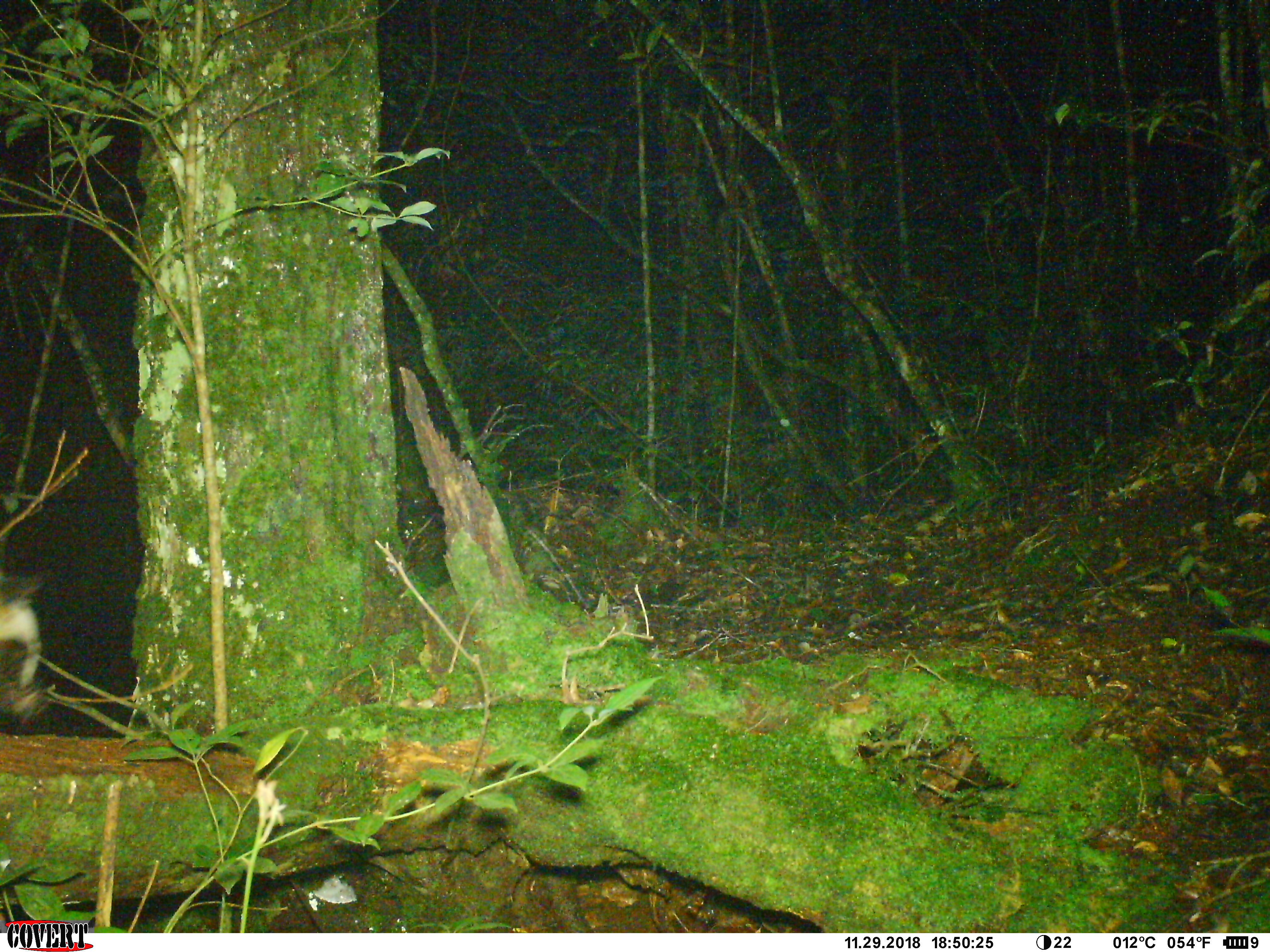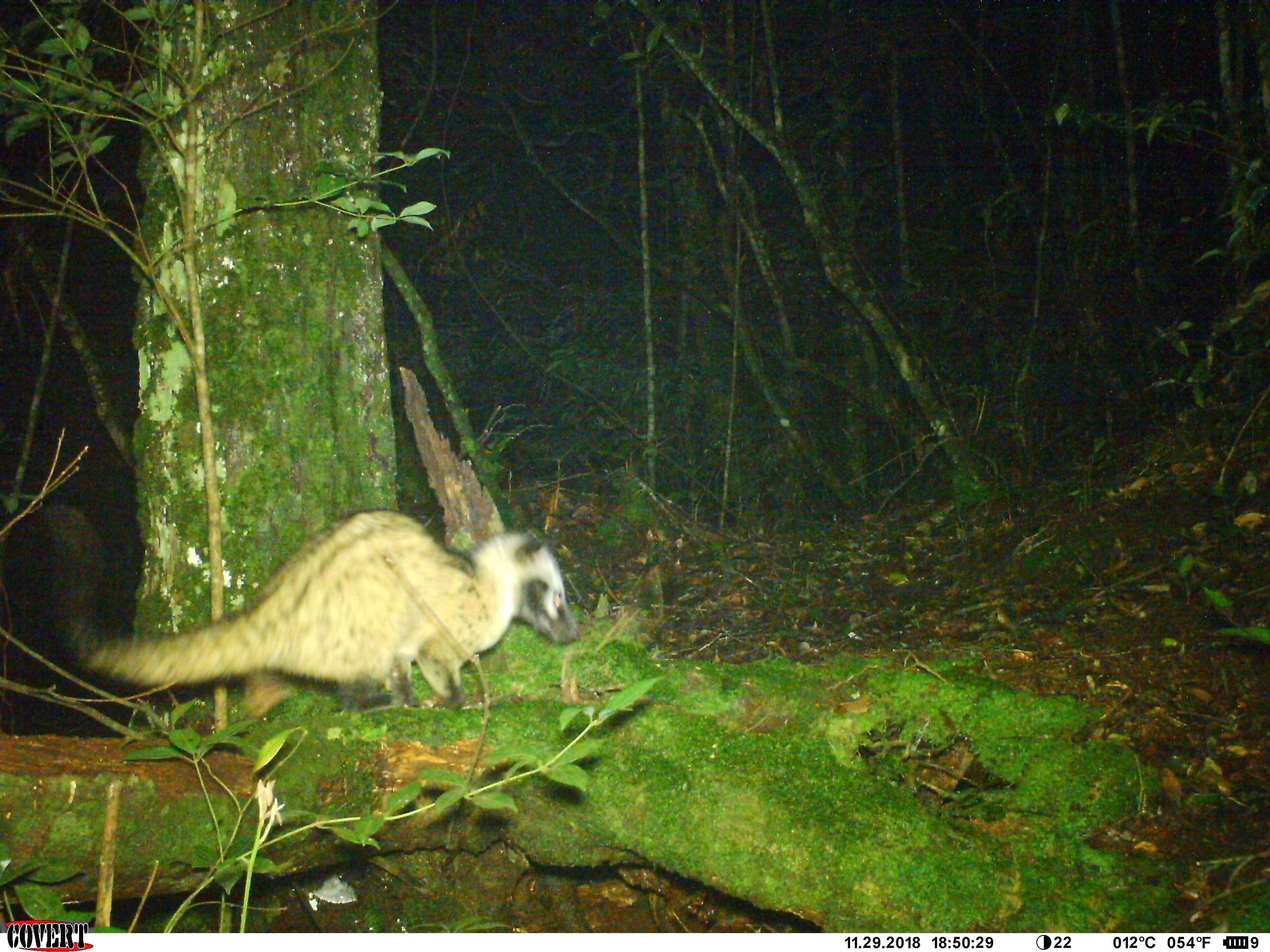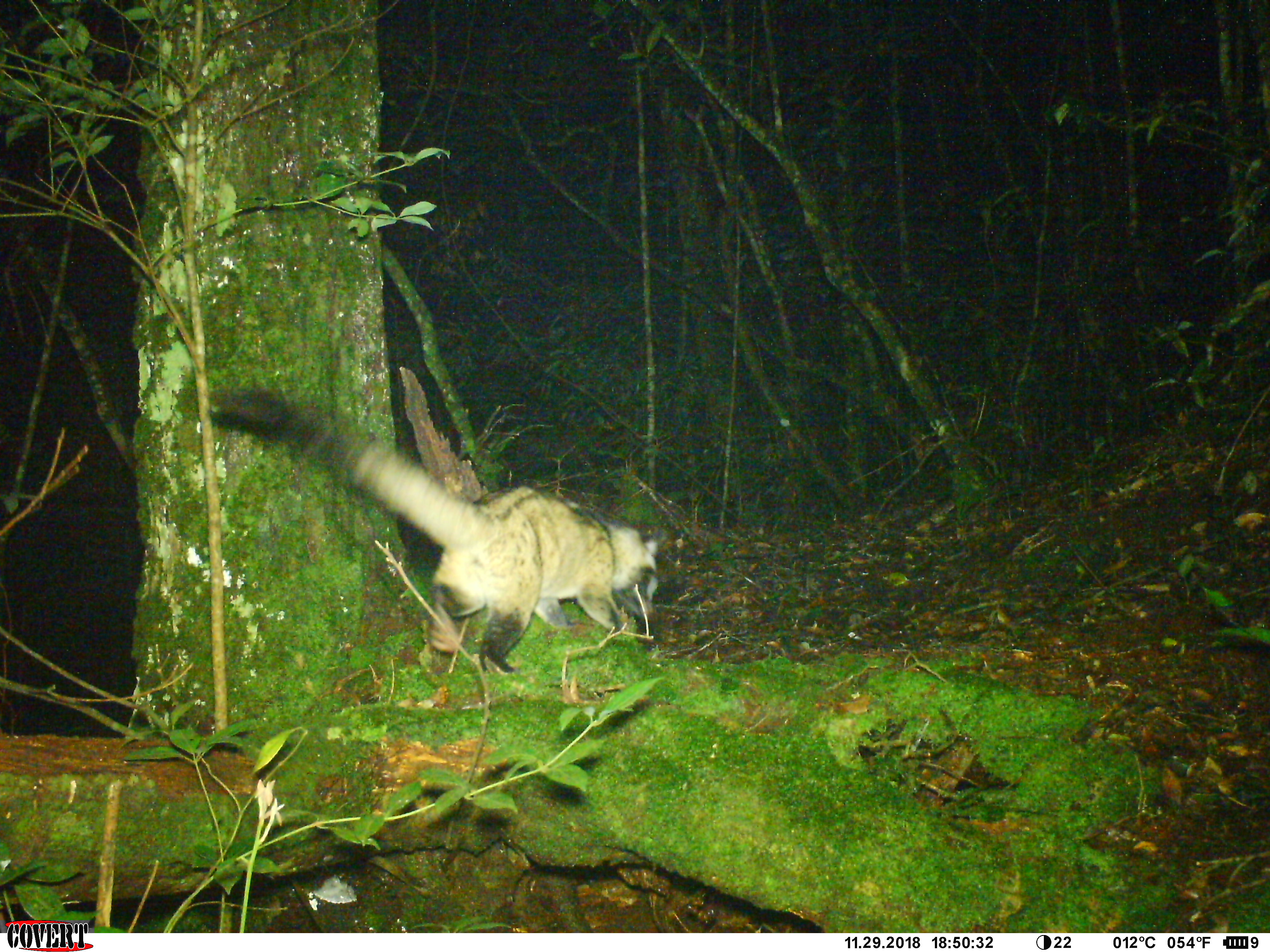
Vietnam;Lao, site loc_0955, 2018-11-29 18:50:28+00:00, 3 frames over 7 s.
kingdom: Animalia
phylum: Chordata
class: Mammalia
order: Carnivora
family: Viverridae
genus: Paradoxurus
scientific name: Paradoxurus hermaphroditus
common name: common palm civet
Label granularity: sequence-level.